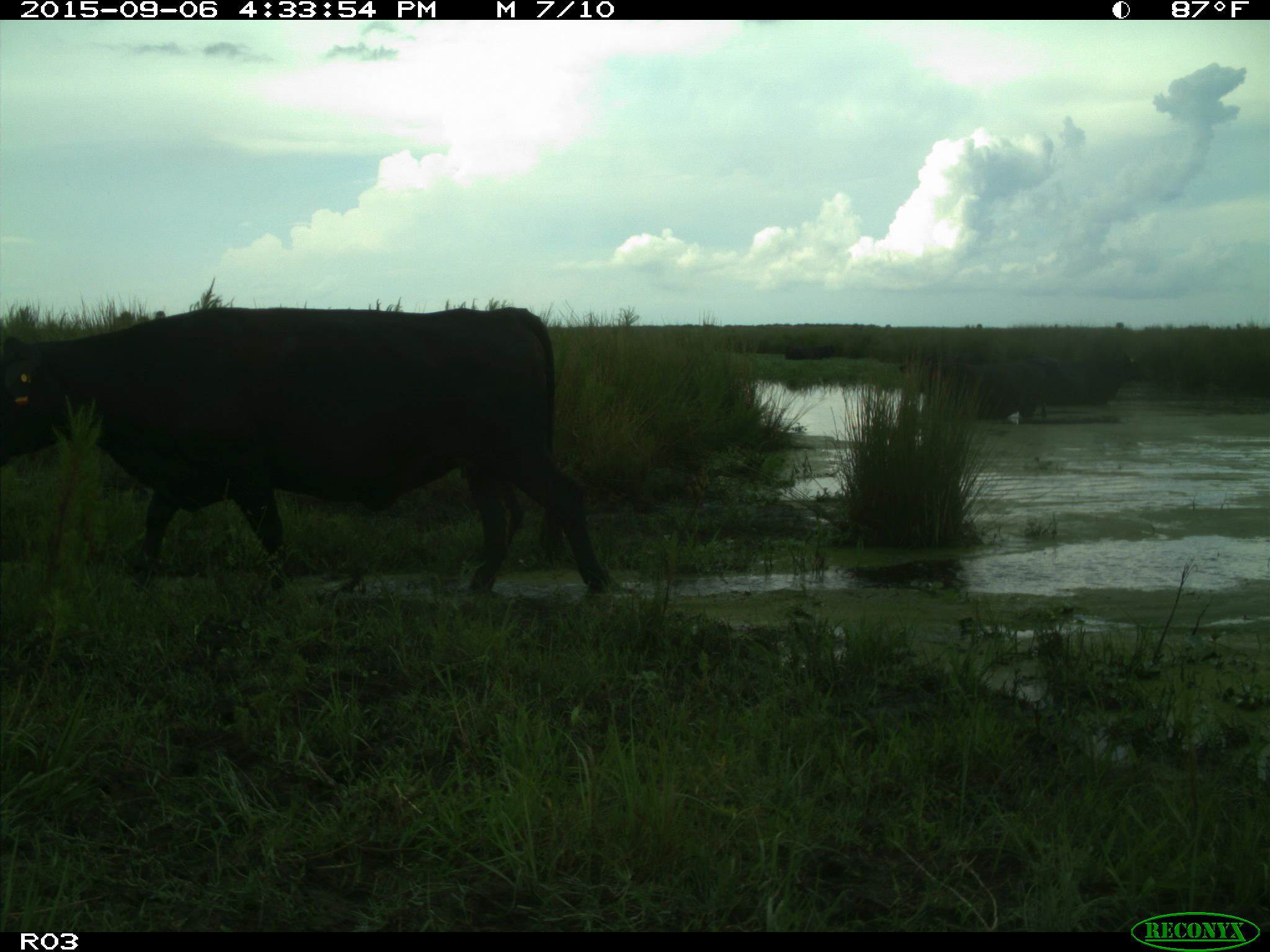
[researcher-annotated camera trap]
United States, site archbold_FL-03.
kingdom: Animalia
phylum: Chordata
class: Mammalia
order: Artiodactyla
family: Bovidae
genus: Bos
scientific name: Bos taurus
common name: domestic cow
Bos taurus (domestic cow).